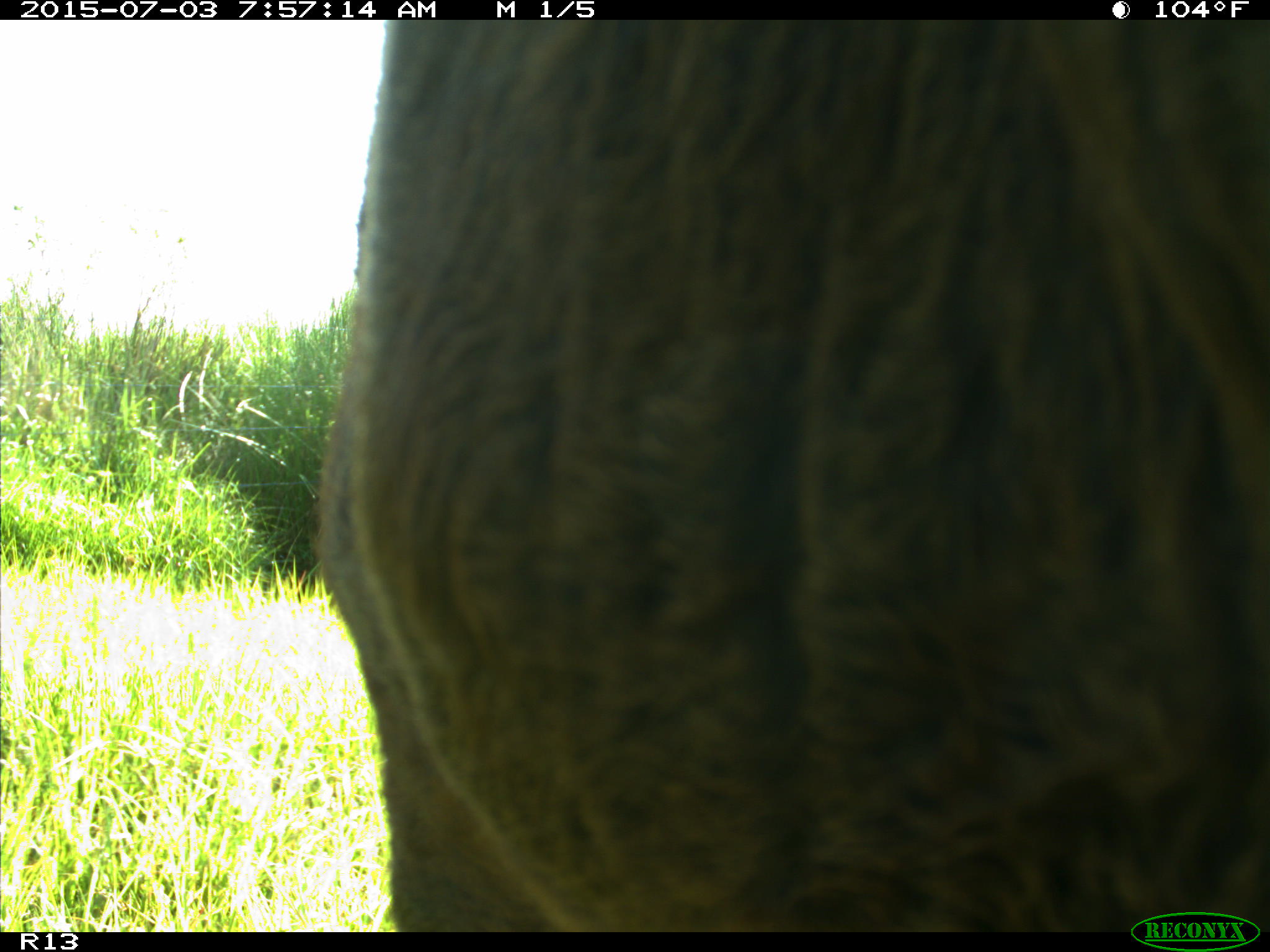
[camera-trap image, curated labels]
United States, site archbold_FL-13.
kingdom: Animalia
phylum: Chordata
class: Mammalia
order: Artiodactyla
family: Bovidae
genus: Bos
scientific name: Bos taurus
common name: domestic cow